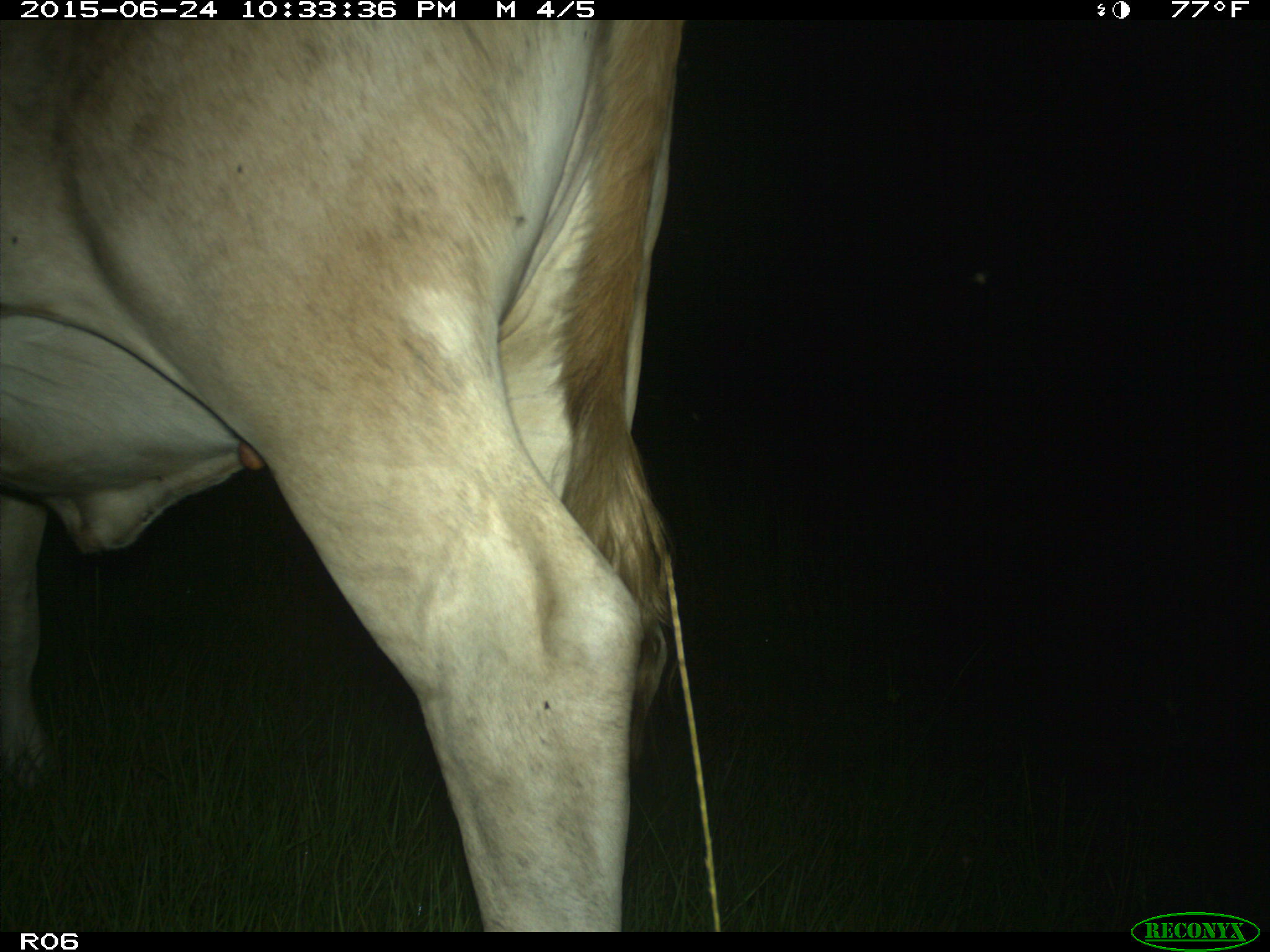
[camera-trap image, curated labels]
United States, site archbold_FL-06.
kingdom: Animalia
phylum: Chordata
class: Mammalia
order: Artiodactyla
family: Bovidae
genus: Bos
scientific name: Bos taurus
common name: domestic cow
Bos taurus (domestic cow).